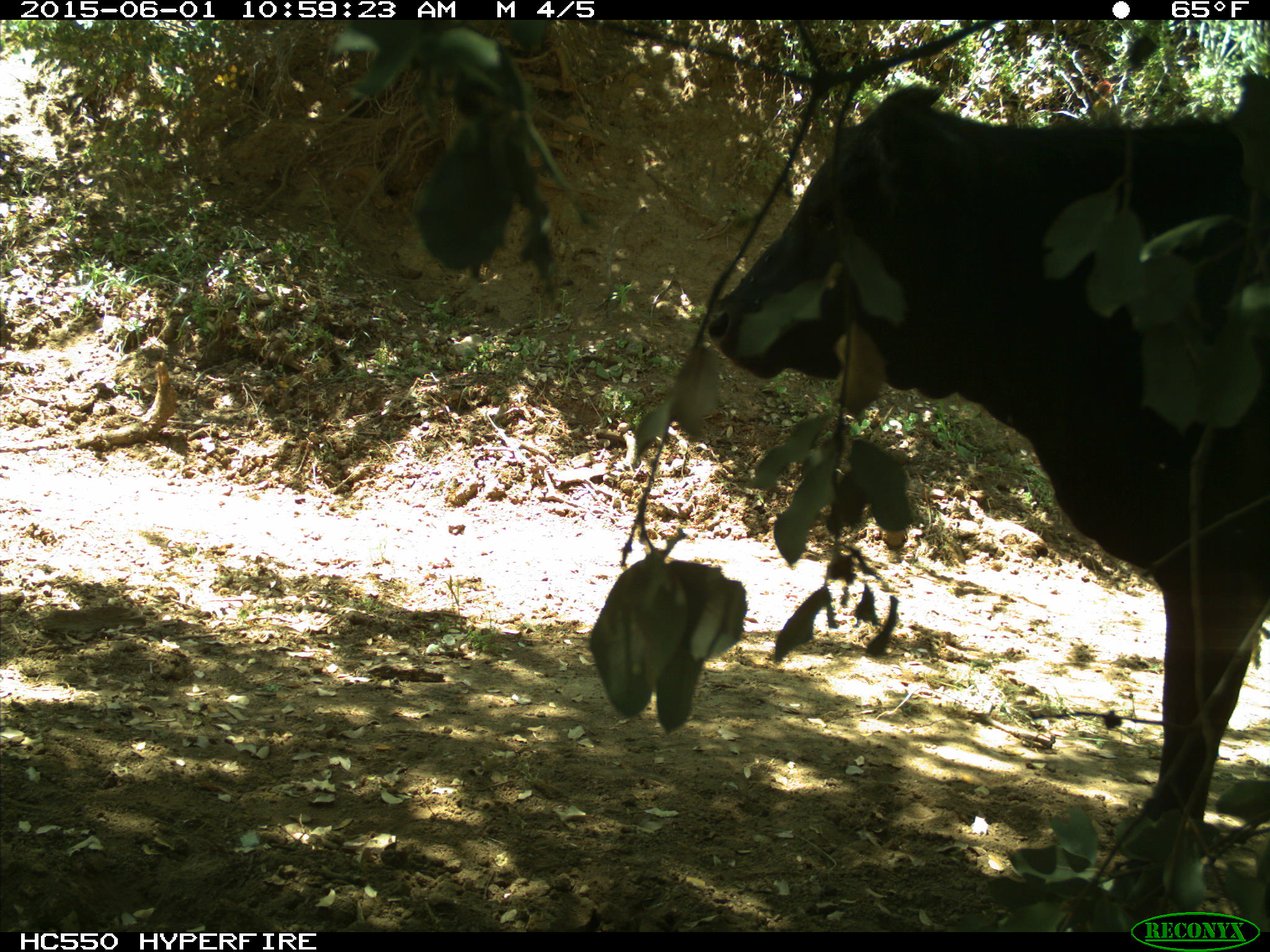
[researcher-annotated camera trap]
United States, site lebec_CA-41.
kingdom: Animalia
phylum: Chordata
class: Mammalia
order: Artiodactyla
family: Bovidae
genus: Bos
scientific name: Bos taurus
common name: domestic cow